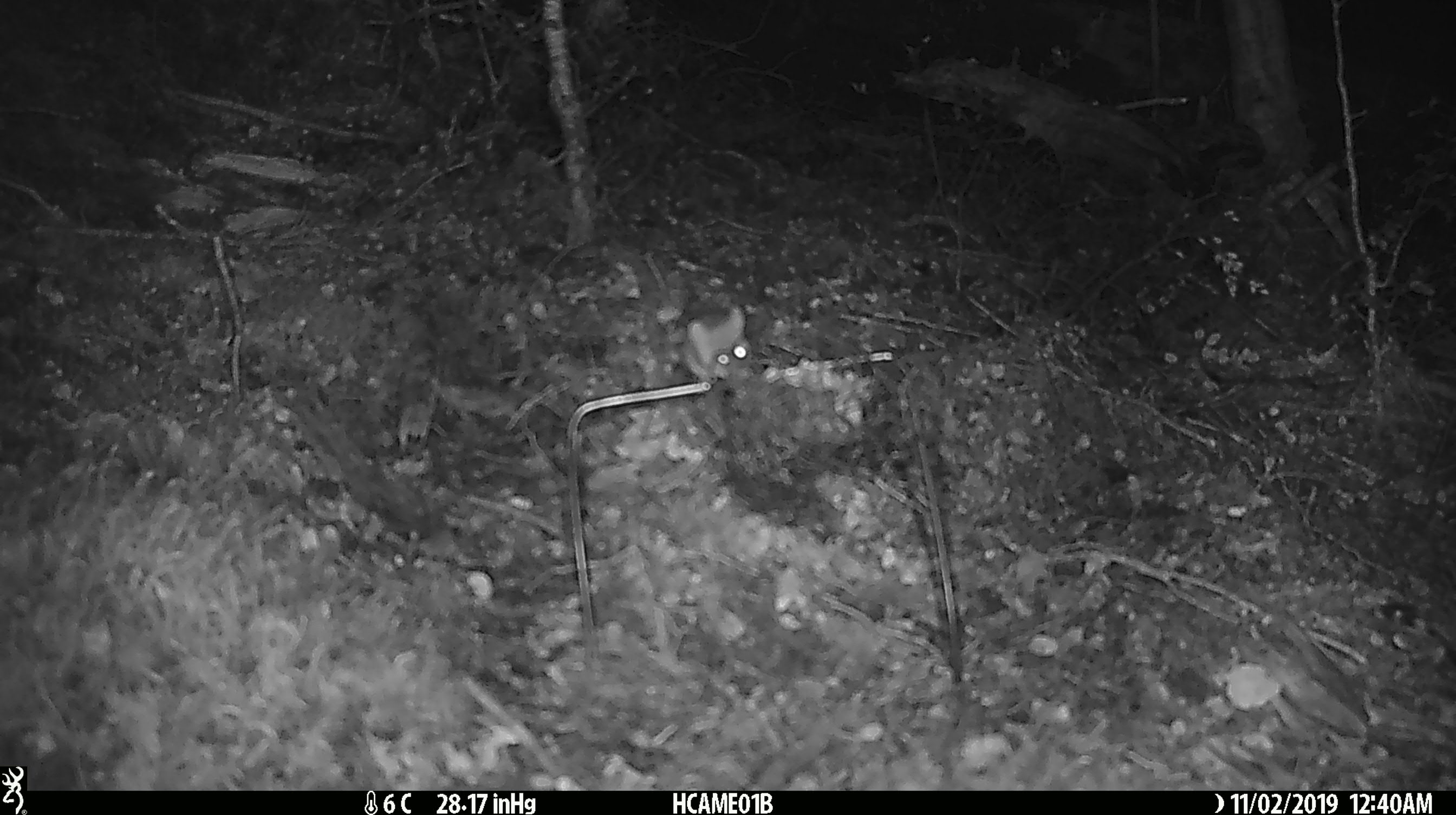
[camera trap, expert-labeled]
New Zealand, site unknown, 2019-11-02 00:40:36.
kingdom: Animalia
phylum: Chordata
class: Mammalia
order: Rodentia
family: Muridae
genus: Mus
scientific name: Mus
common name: mouse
Mouse (Mus).